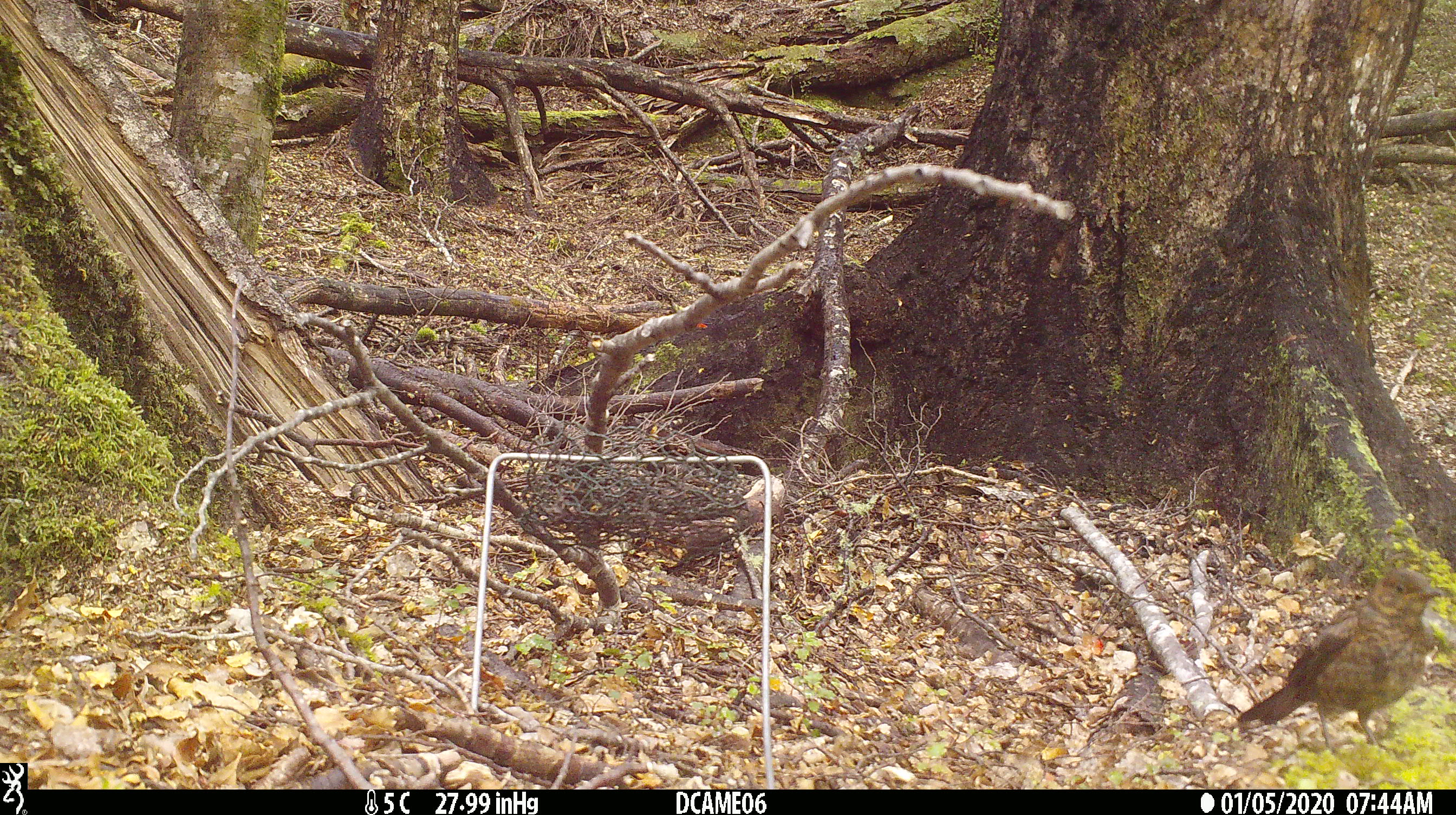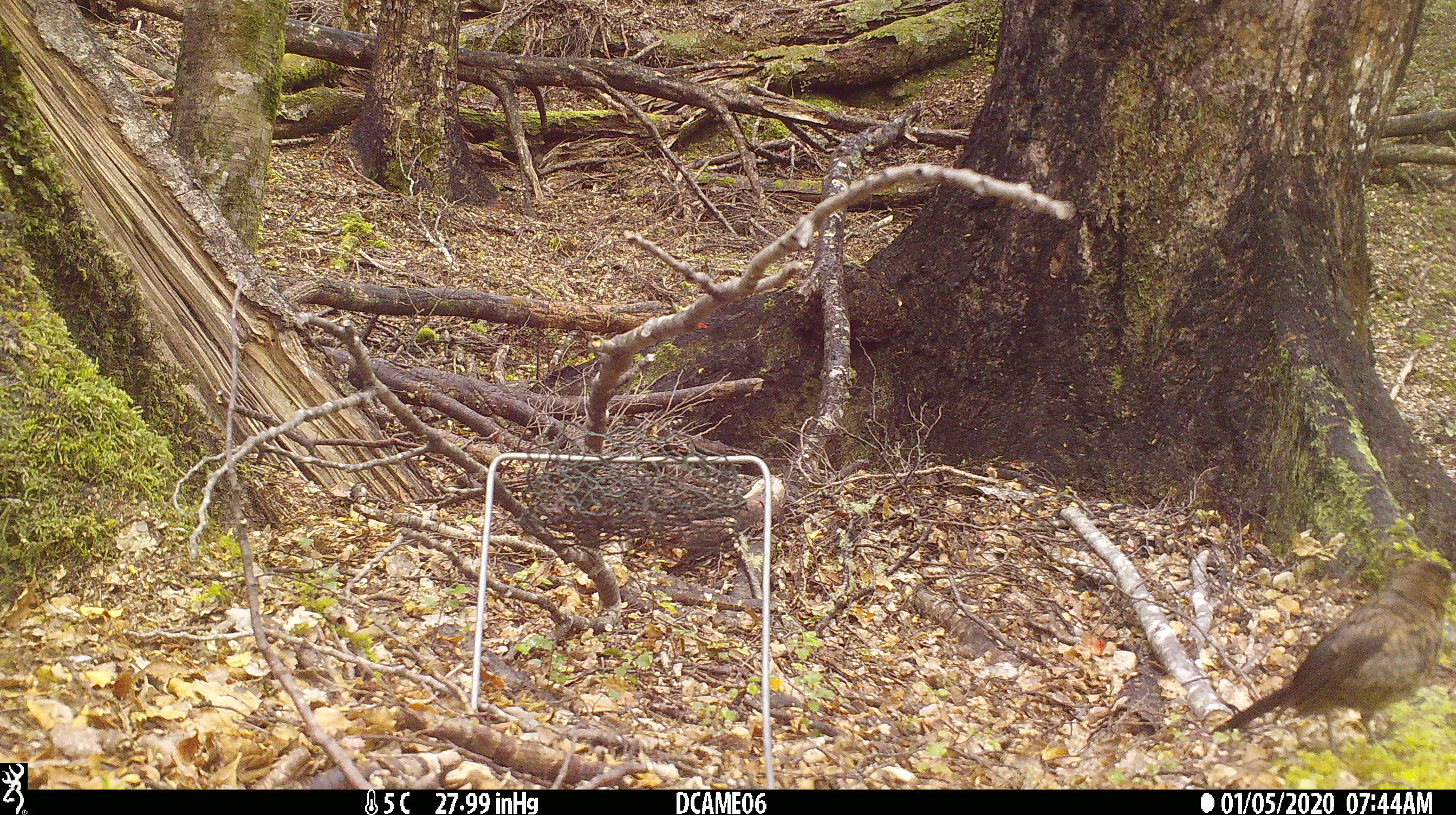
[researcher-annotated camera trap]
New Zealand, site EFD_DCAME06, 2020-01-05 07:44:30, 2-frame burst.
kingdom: Animalia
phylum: Chordata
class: Aves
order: Passeriformes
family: Turdidae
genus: Turdus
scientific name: Turdus merula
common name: eurasian blackbird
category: blackbird